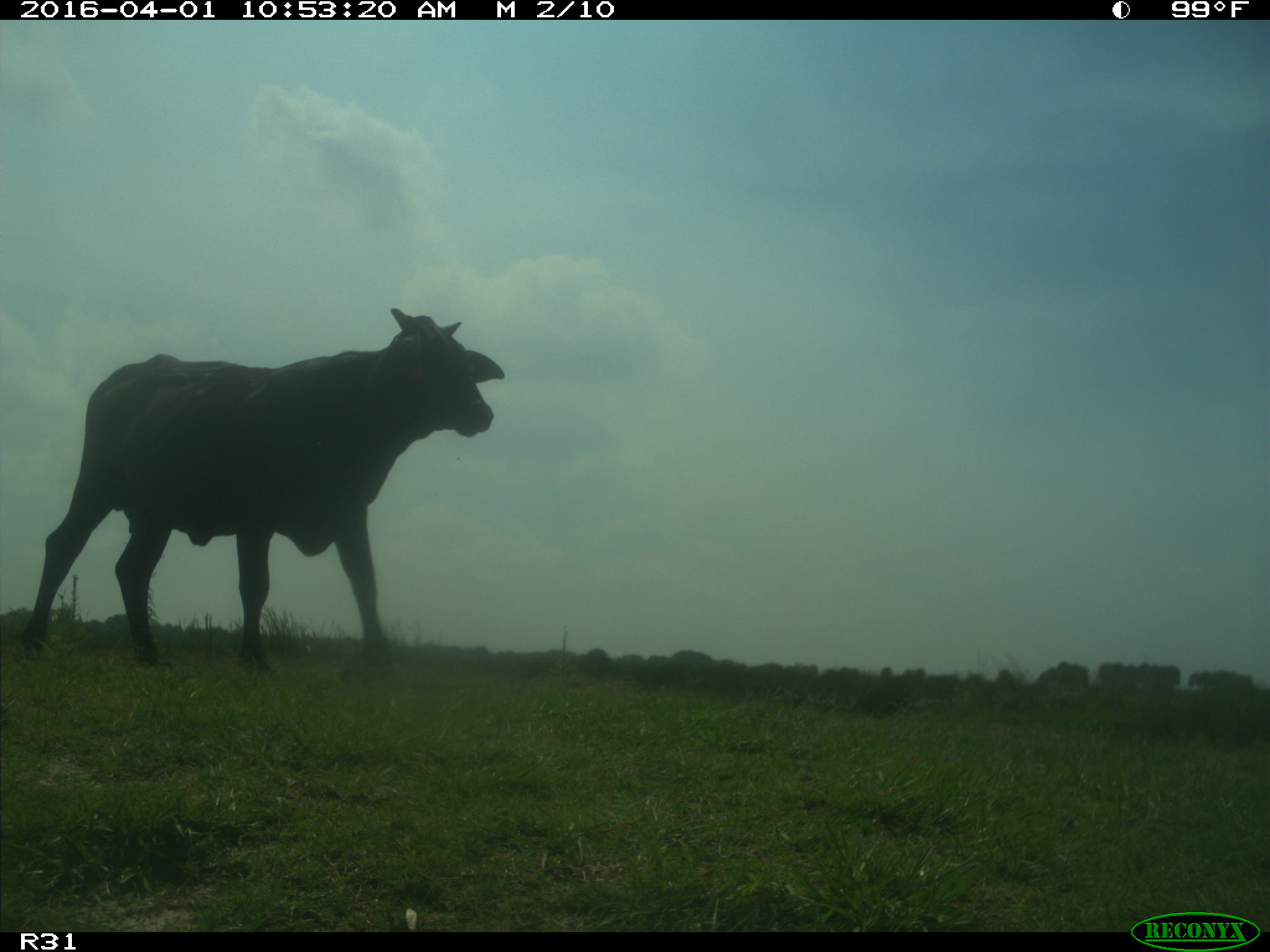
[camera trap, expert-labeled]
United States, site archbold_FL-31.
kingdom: Animalia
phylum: Chordata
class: Mammalia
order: Artiodactyla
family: Bovidae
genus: Bos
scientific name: Bos taurus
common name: domestic cow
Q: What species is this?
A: Bos taurus (domestic cow).